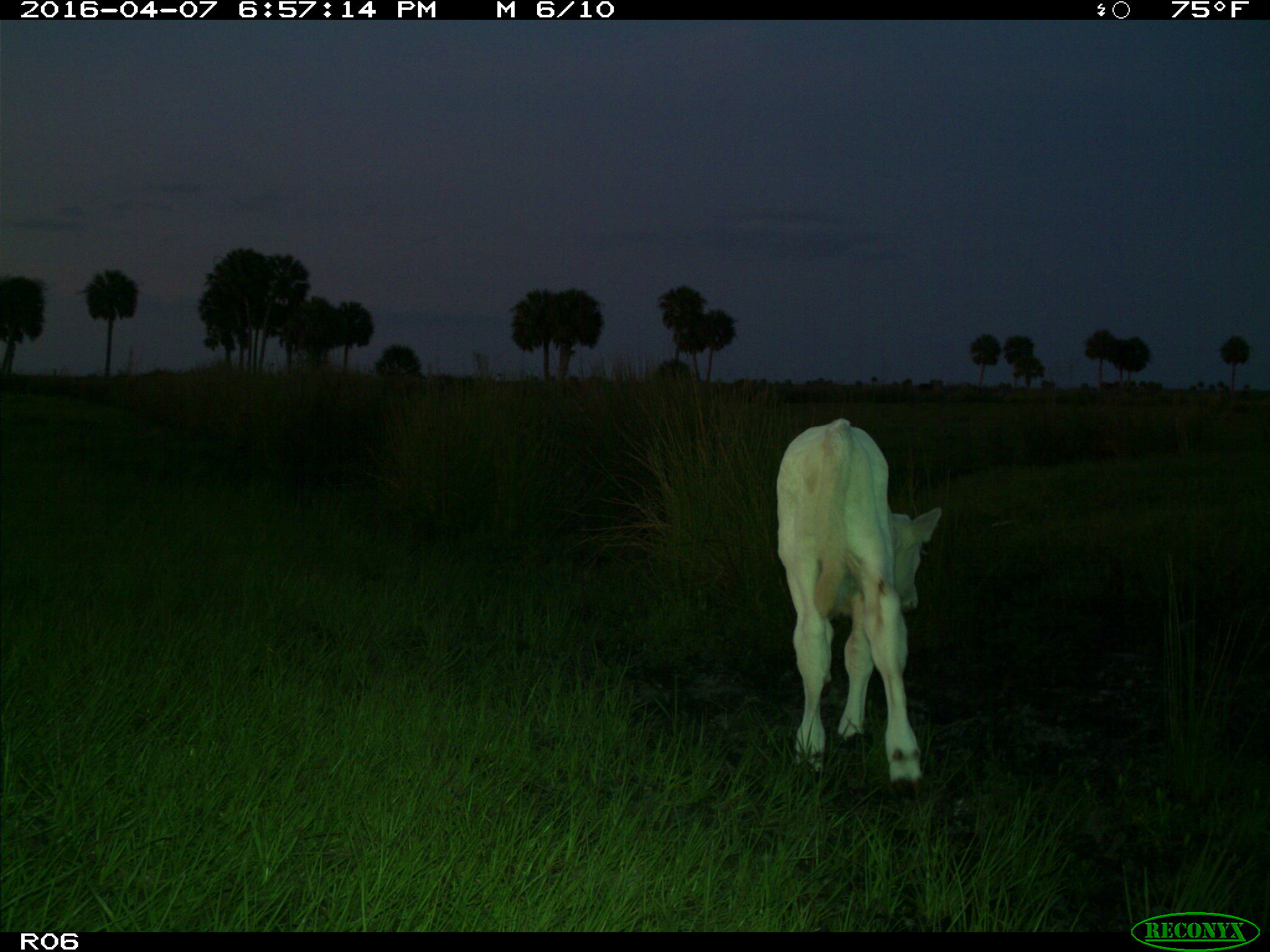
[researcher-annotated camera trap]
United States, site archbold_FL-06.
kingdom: Animalia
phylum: Chordata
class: Mammalia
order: Artiodactyla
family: Bovidae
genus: Bos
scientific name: Bos taurus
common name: domestic cow